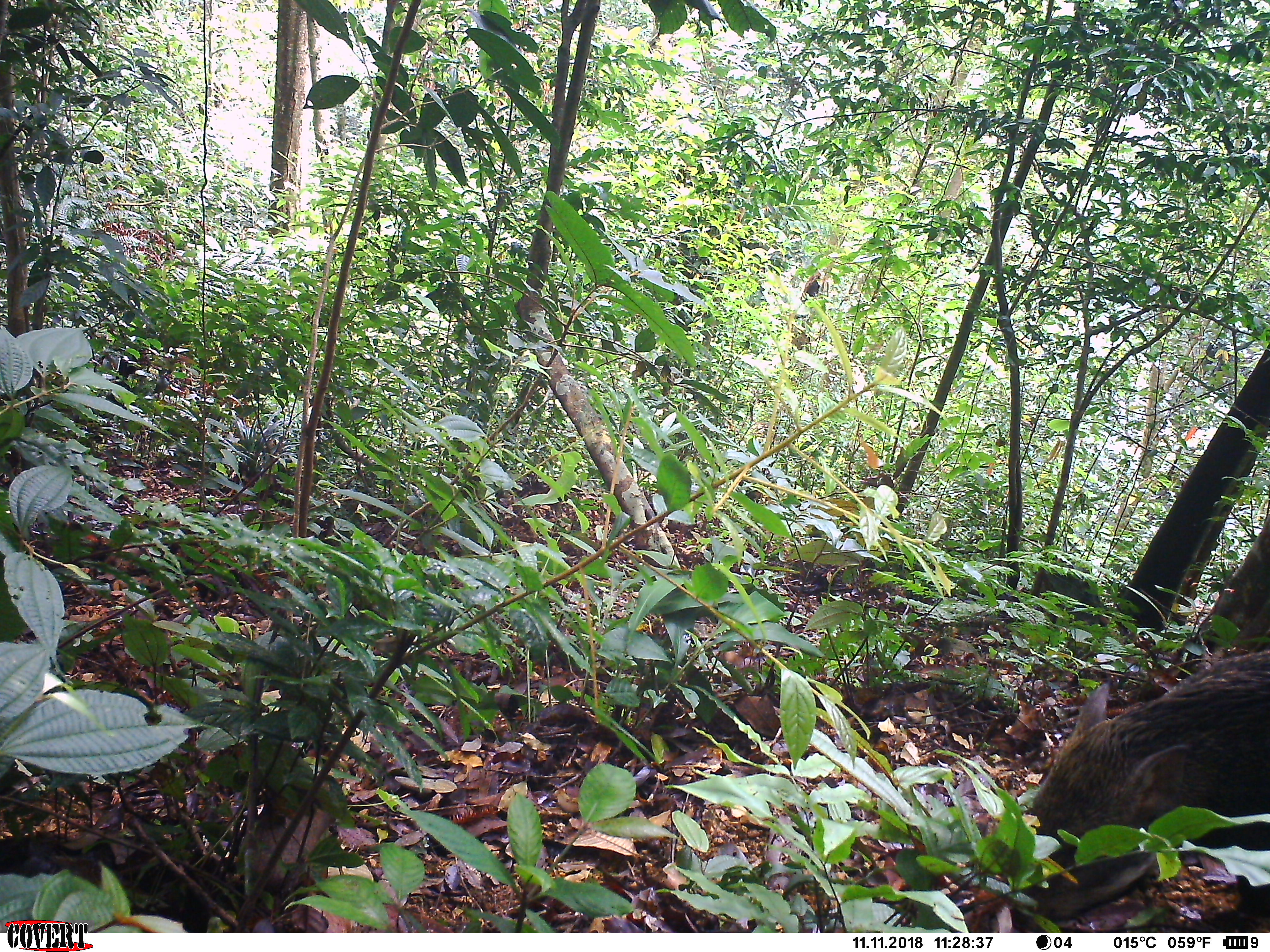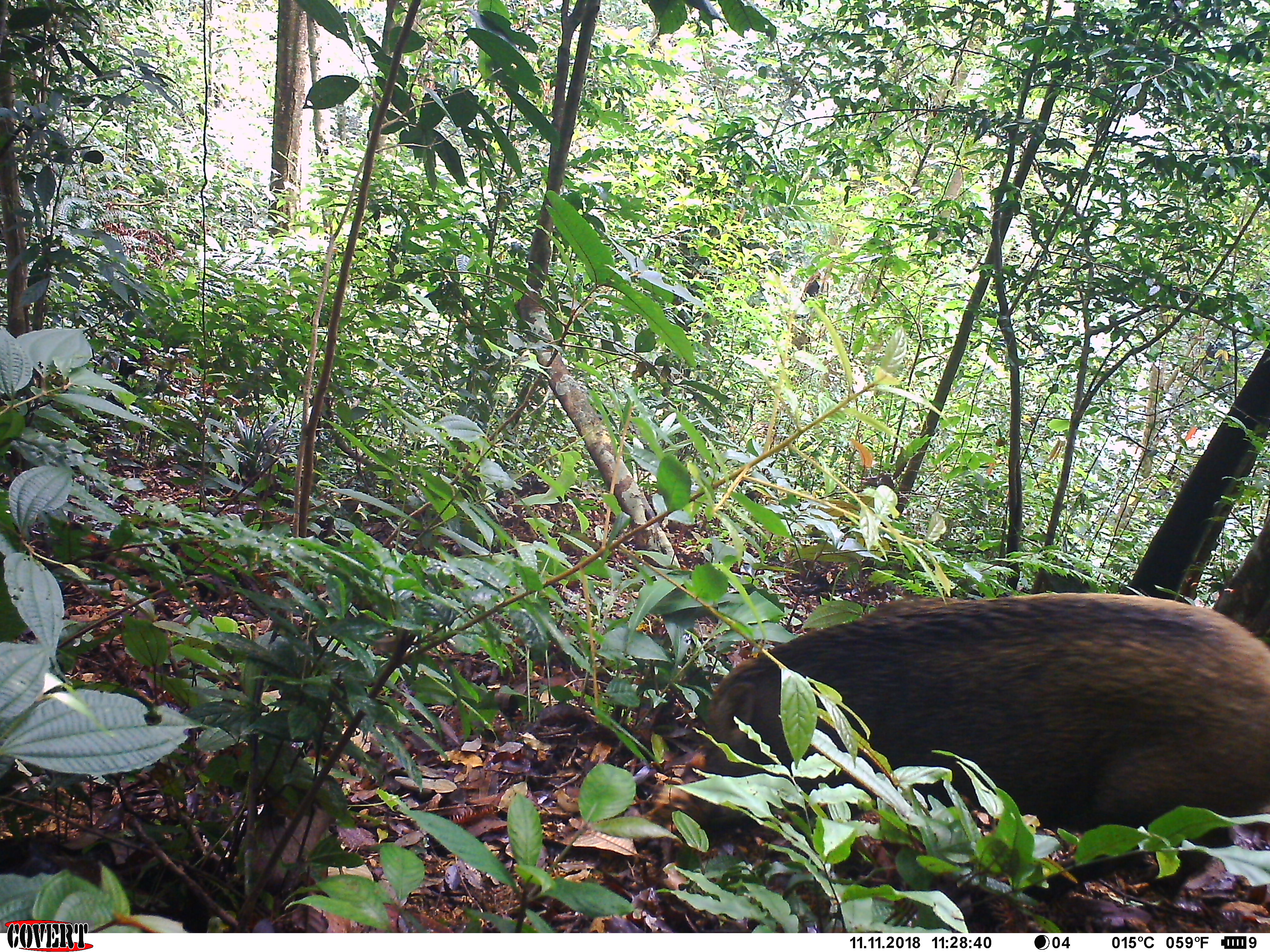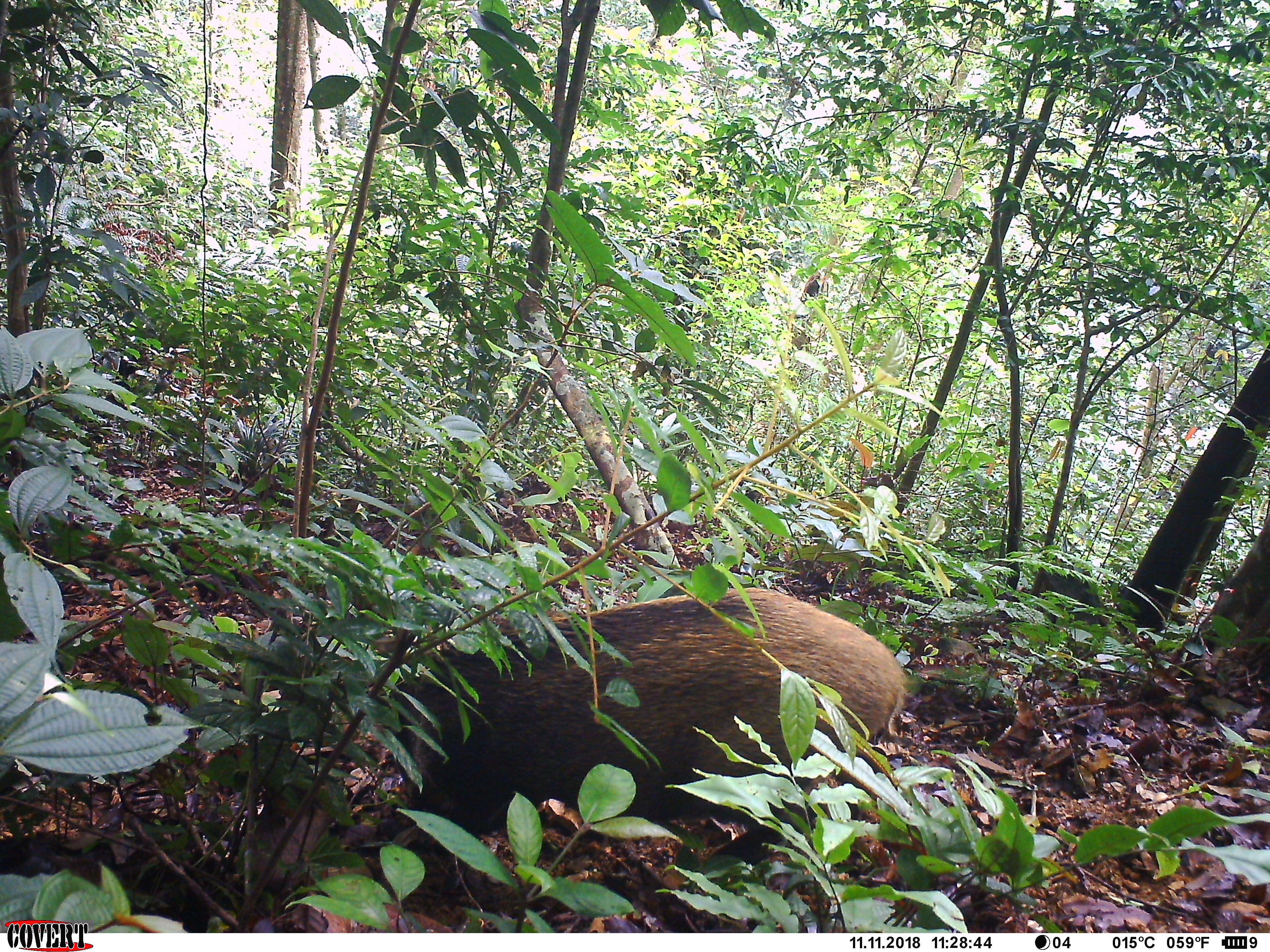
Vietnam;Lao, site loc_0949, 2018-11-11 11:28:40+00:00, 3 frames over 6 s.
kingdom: Animalia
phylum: Chordata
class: Mammalia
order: Artiodactyla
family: Suidae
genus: Sus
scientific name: Sus scrofa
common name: eurasian wild pig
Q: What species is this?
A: Eurasian wild pig (Sus scrofa).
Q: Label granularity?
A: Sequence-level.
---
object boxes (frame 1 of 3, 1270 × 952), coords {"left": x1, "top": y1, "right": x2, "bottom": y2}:
eurasian wild pig: {"left": 1011, "top": 647, "right": 1270, "bottom": 923}; {"left": 257, "top": 775, "right": 343, "bottom": 892}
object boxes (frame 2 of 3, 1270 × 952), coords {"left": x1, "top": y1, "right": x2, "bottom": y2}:
eurasian wild pig: {"left": 647, "top": 588, "right": 1270, "bottom": 906}; {"left": 255, "top": 778, "right": 331, "bottom": 887}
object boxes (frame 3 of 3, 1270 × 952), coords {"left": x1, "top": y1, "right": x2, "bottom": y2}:
eurasian wild pig: {"left": 361, "top": 587, "right": 912, "bottom": 866}; {"left": 253, "top": 783, "right": 331, "bottom": 890}